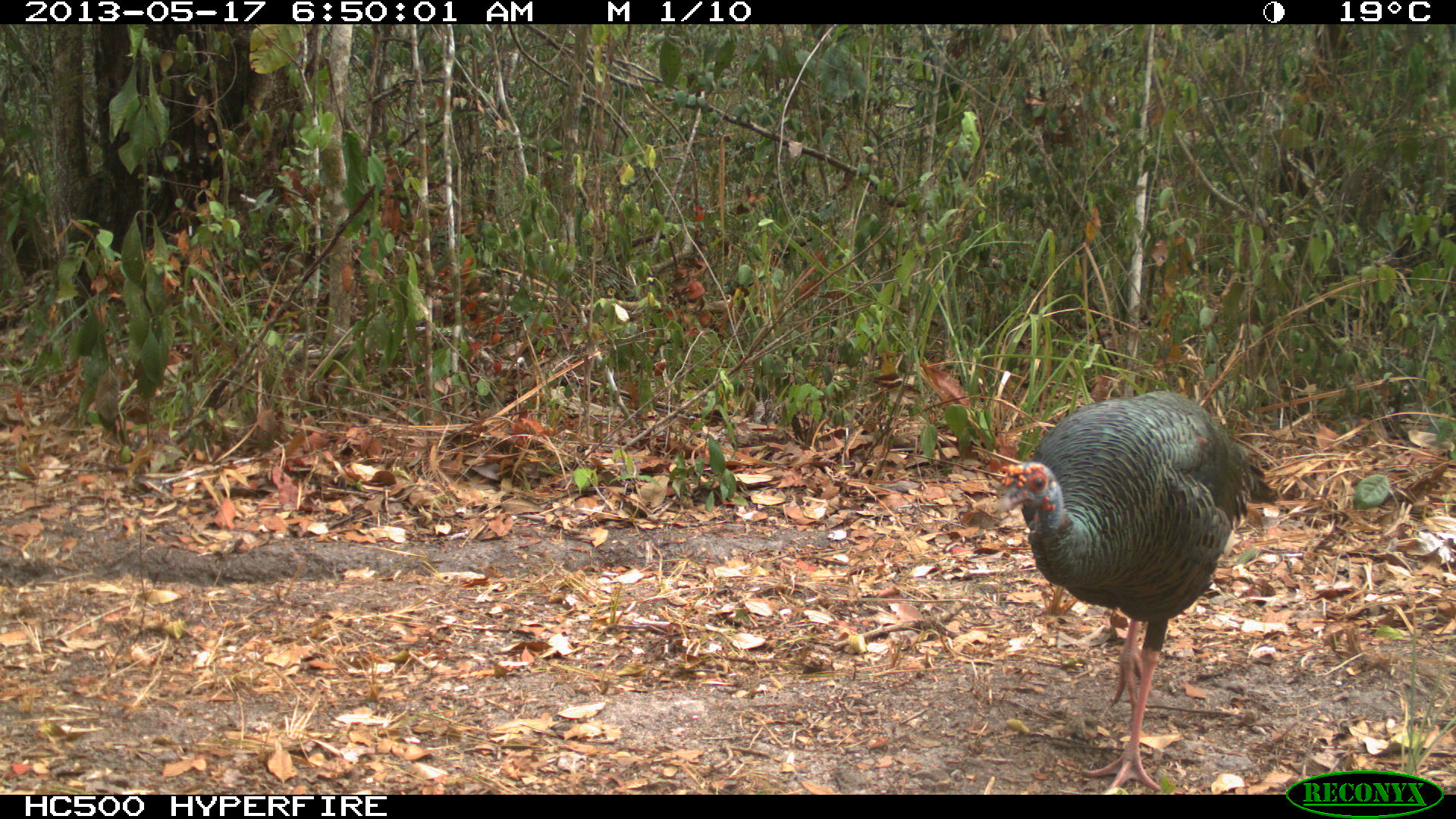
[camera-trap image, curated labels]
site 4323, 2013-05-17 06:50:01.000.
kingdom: Animalia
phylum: Chordata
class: Aves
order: Galliformes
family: Phasianidae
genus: Meleagris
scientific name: Meleagris ocellata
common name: ocellated turkey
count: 1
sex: female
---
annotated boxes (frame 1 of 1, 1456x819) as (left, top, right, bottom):
meleagris ocellata: (993, 389, 1278, 794)